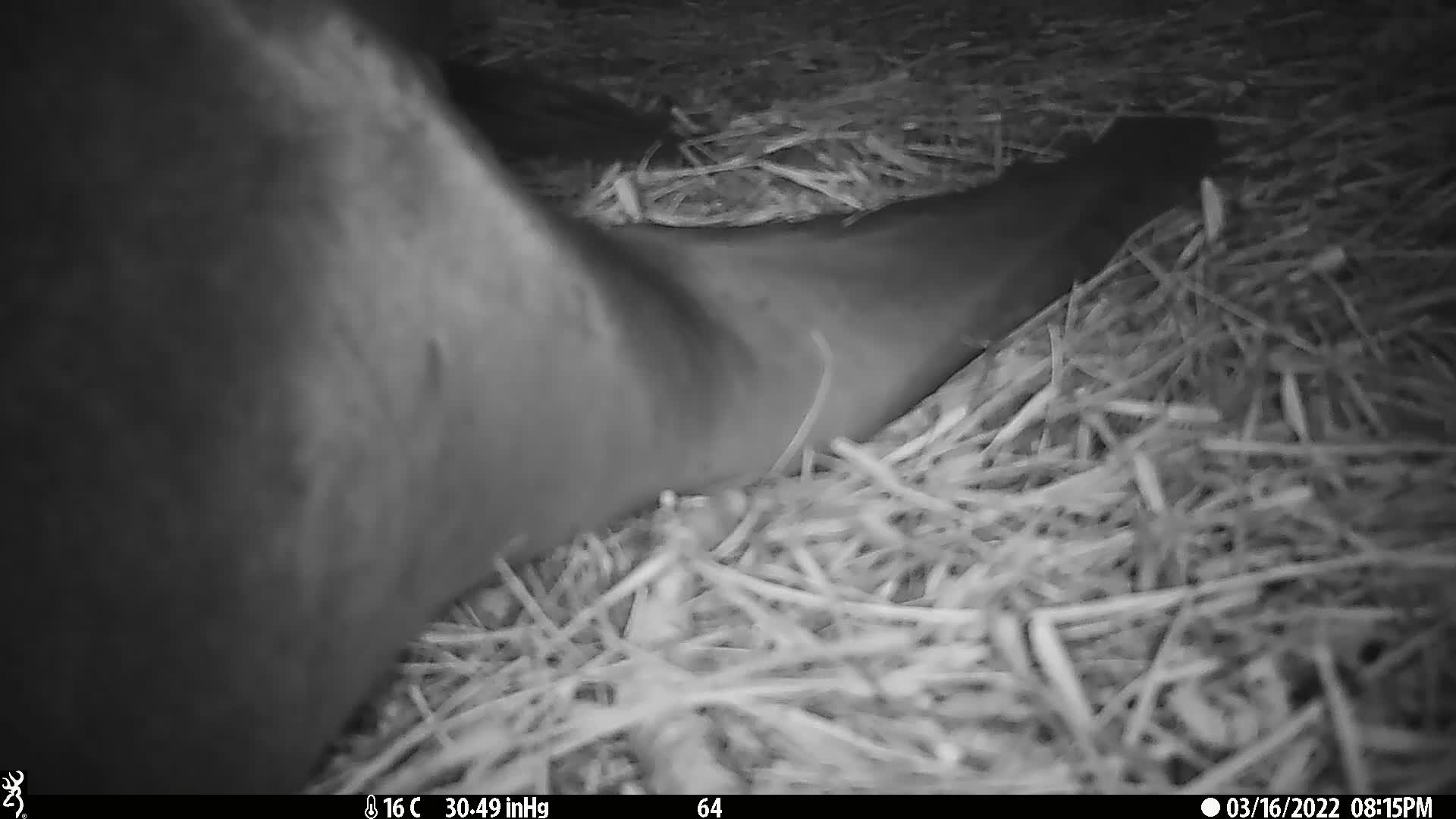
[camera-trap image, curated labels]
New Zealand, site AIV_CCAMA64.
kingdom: Animalia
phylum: Chordata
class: Mammalia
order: Carnivora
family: Otariidae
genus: Phocarctos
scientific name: Phocarctos hookeri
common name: new zealand sea lion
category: sealion